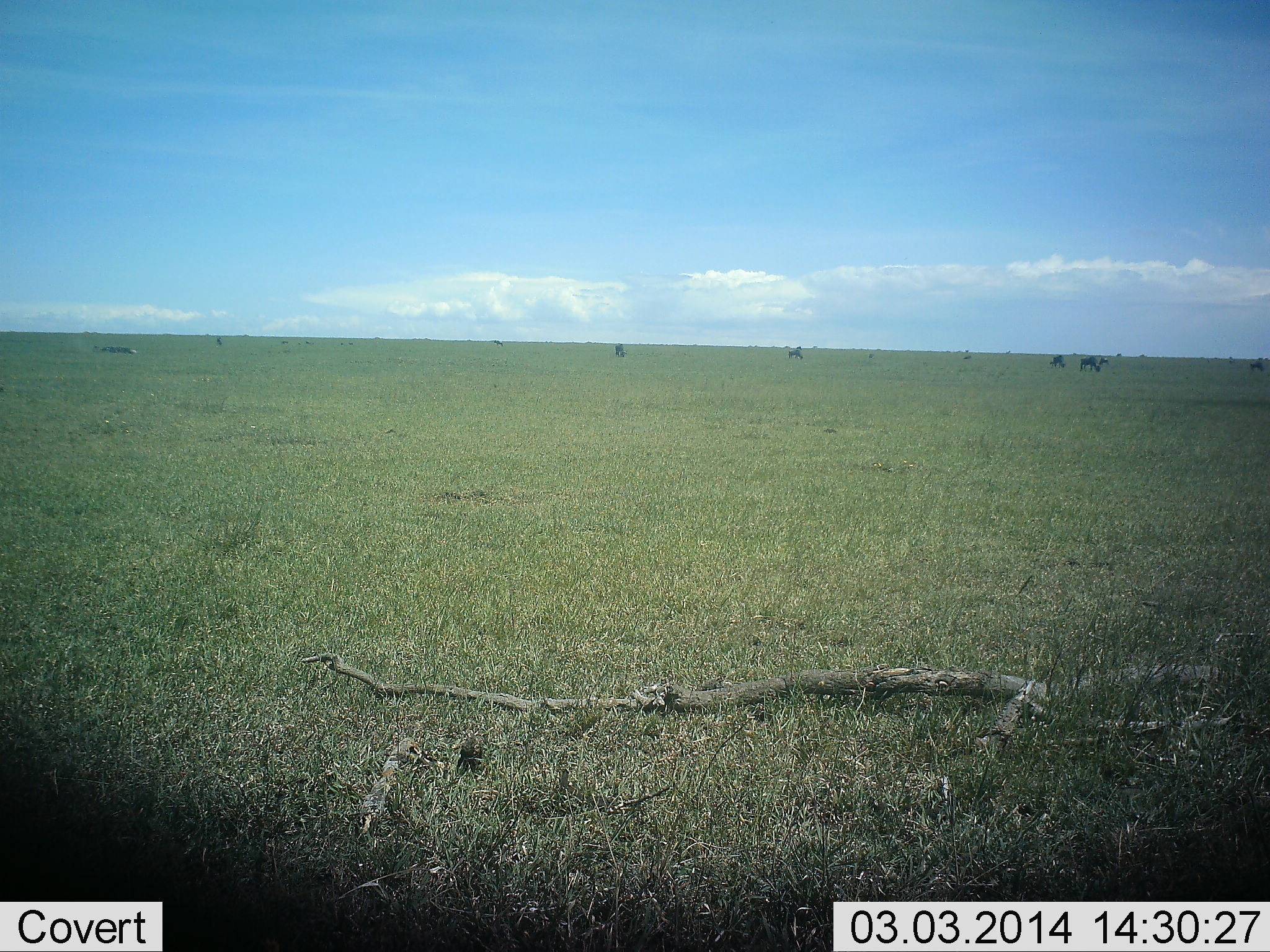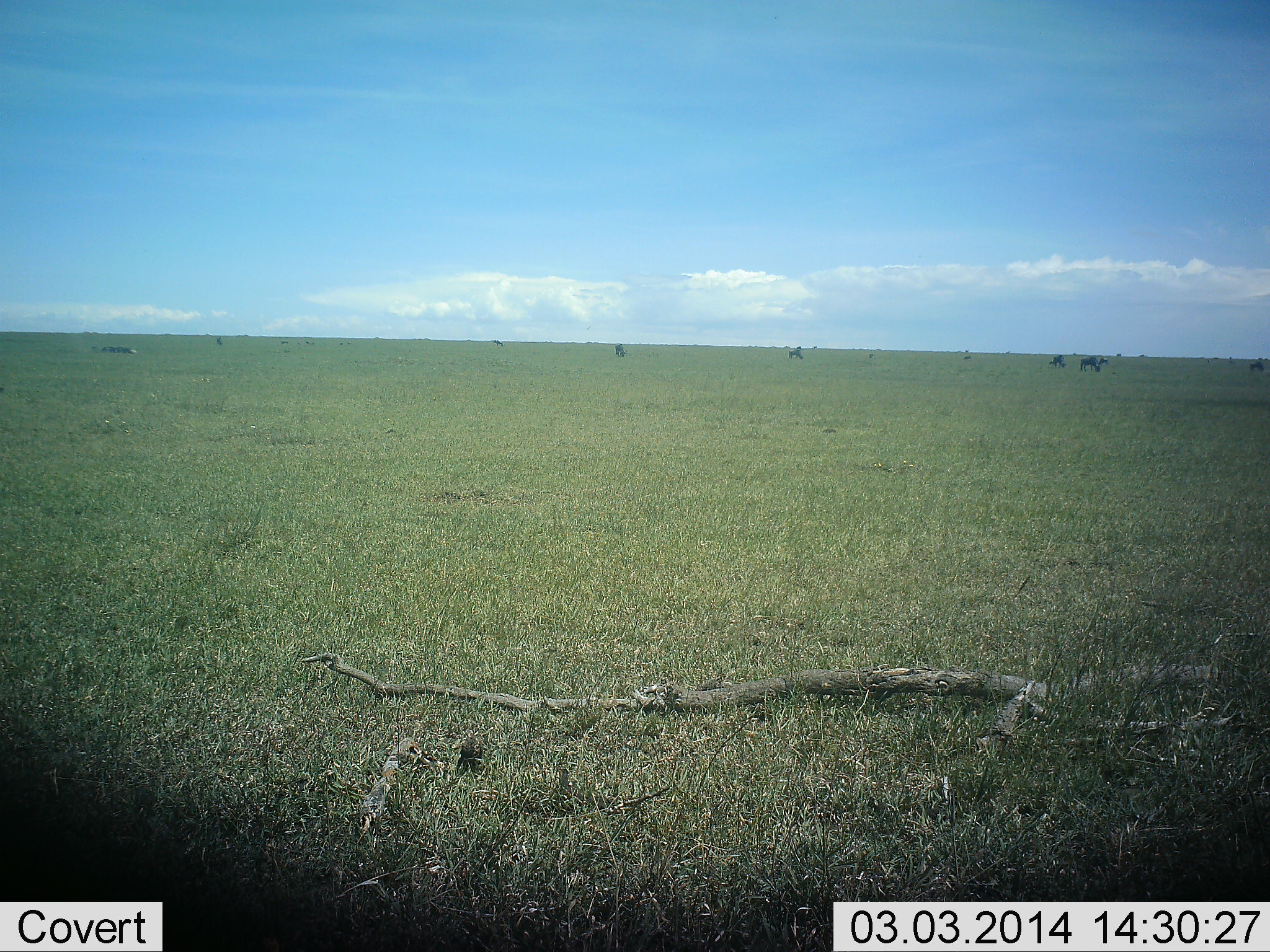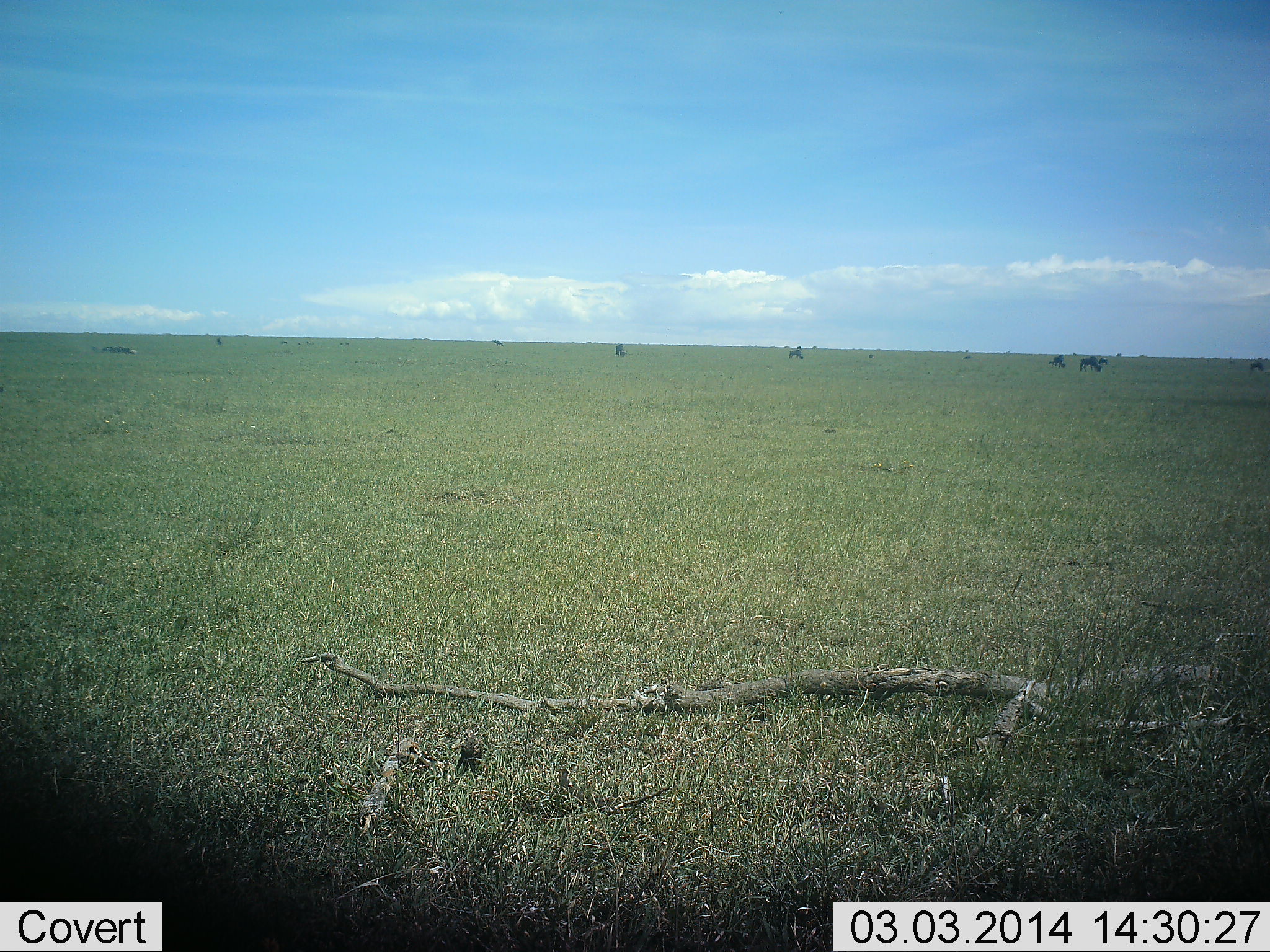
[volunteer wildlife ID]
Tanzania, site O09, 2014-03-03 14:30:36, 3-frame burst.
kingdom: Animalia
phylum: Chordata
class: Mammalia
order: Artiodactyla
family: Bovidae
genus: Connochaetes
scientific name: Connochaetes taurinus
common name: blue wildebeest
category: wildebeest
Wildebeest (blue wildebeest) (Connochaetes taurinus), count 5. Behavior (volunteer vote fractions): standing 30%, resting 0%, moving 0%, interacting 0%. Young present (vote fraction): 0%. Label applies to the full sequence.